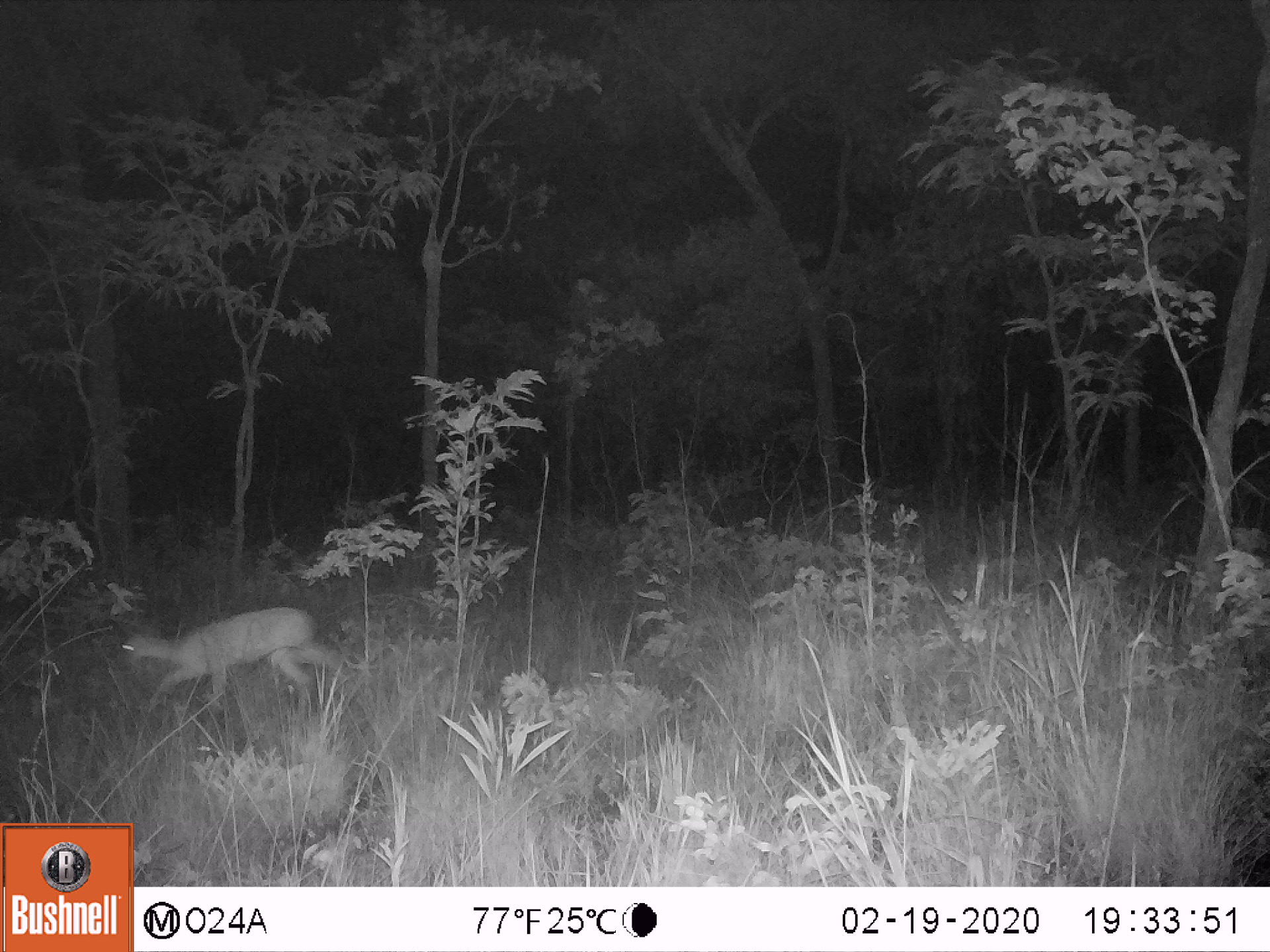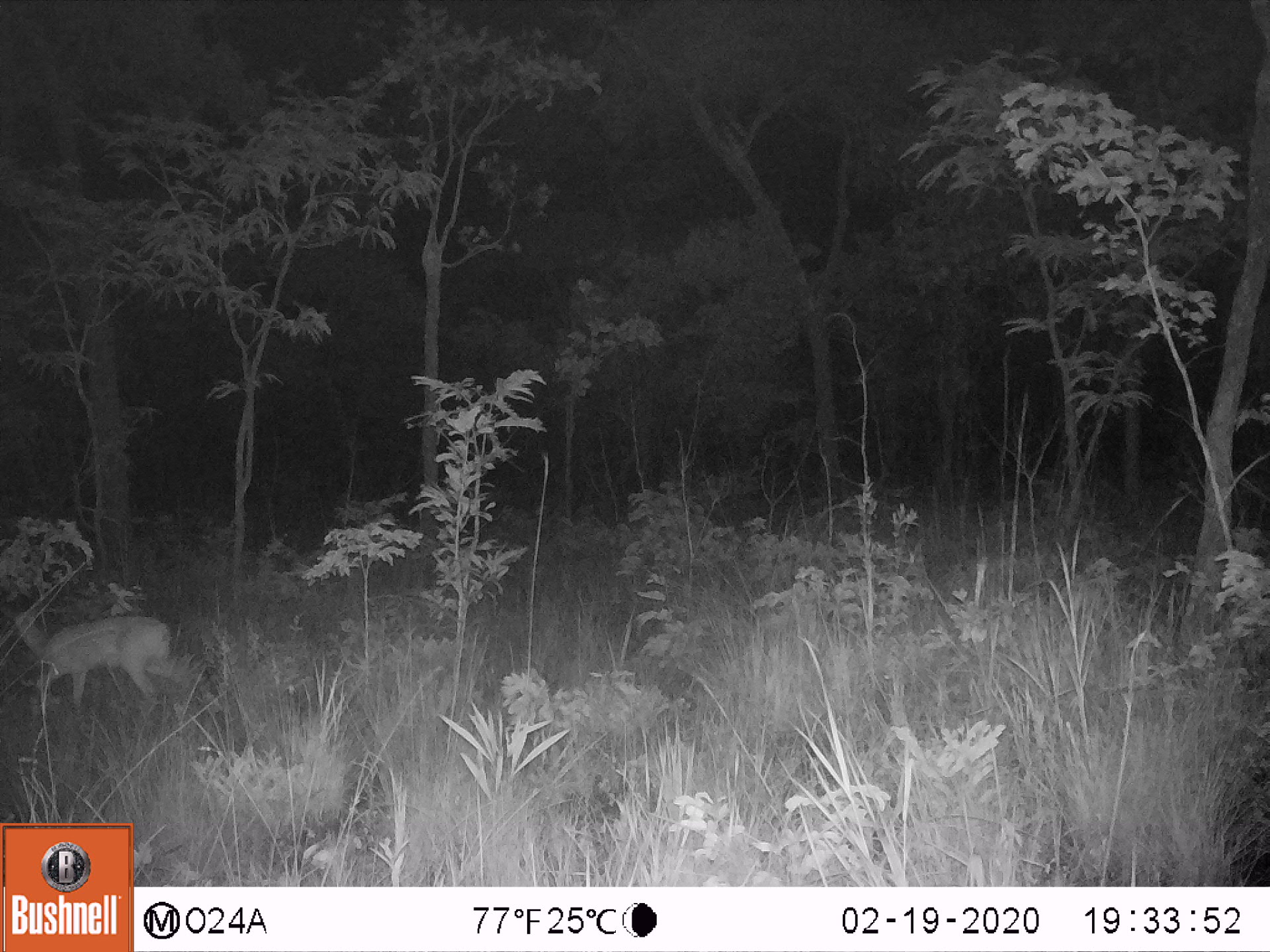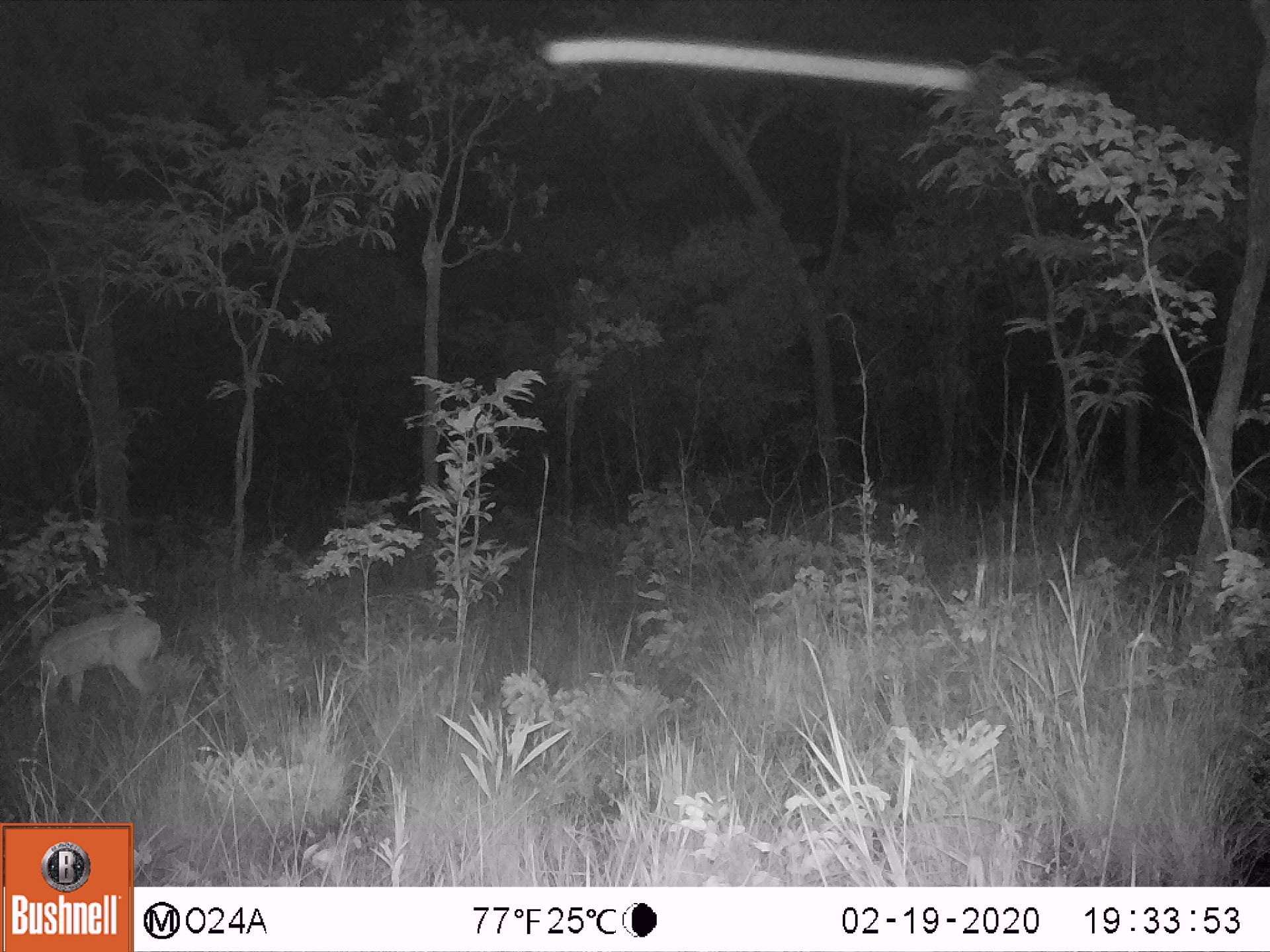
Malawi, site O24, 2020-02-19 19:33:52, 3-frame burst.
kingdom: Animalia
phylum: Chordata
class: Mammalia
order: Artiodactyla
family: Bovidae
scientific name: Antilopinae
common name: small antelope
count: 1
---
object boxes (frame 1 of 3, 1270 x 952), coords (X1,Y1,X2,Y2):
small antelope: (93,597,351,748)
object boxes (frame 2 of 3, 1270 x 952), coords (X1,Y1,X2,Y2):
small antelope: (1,593,204,734)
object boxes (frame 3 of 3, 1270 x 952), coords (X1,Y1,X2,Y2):
small antelope: (16,594,174,740)